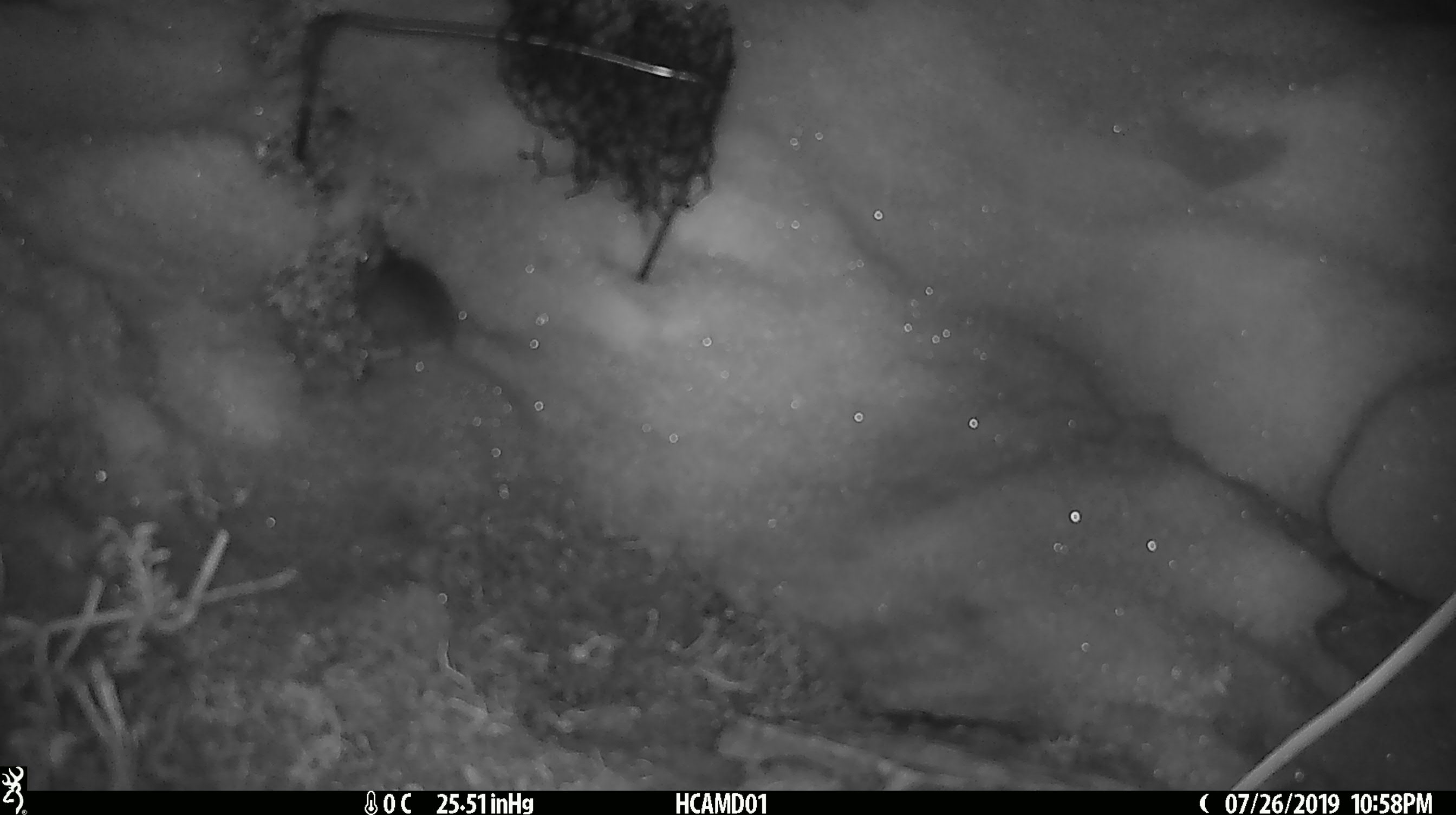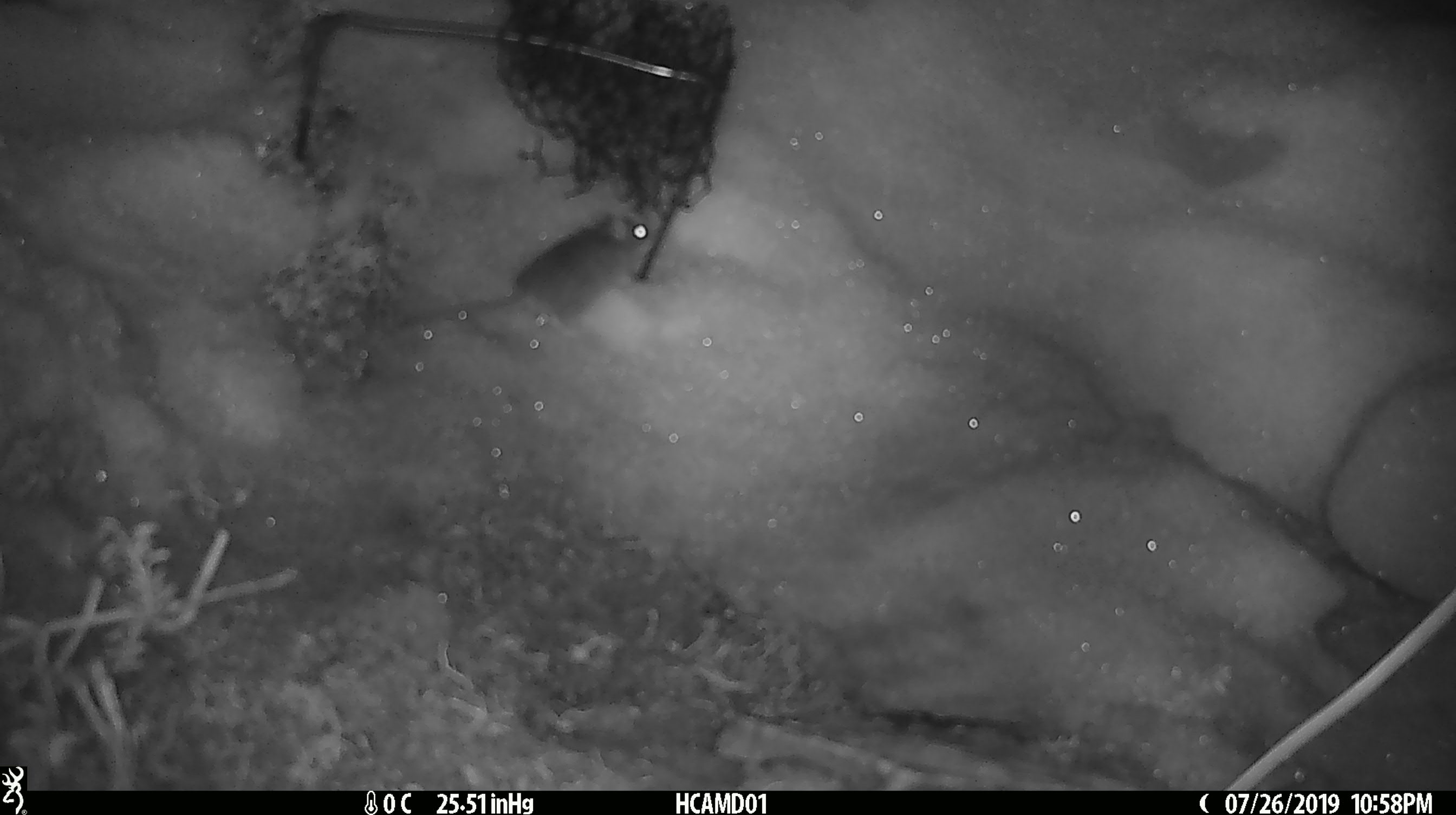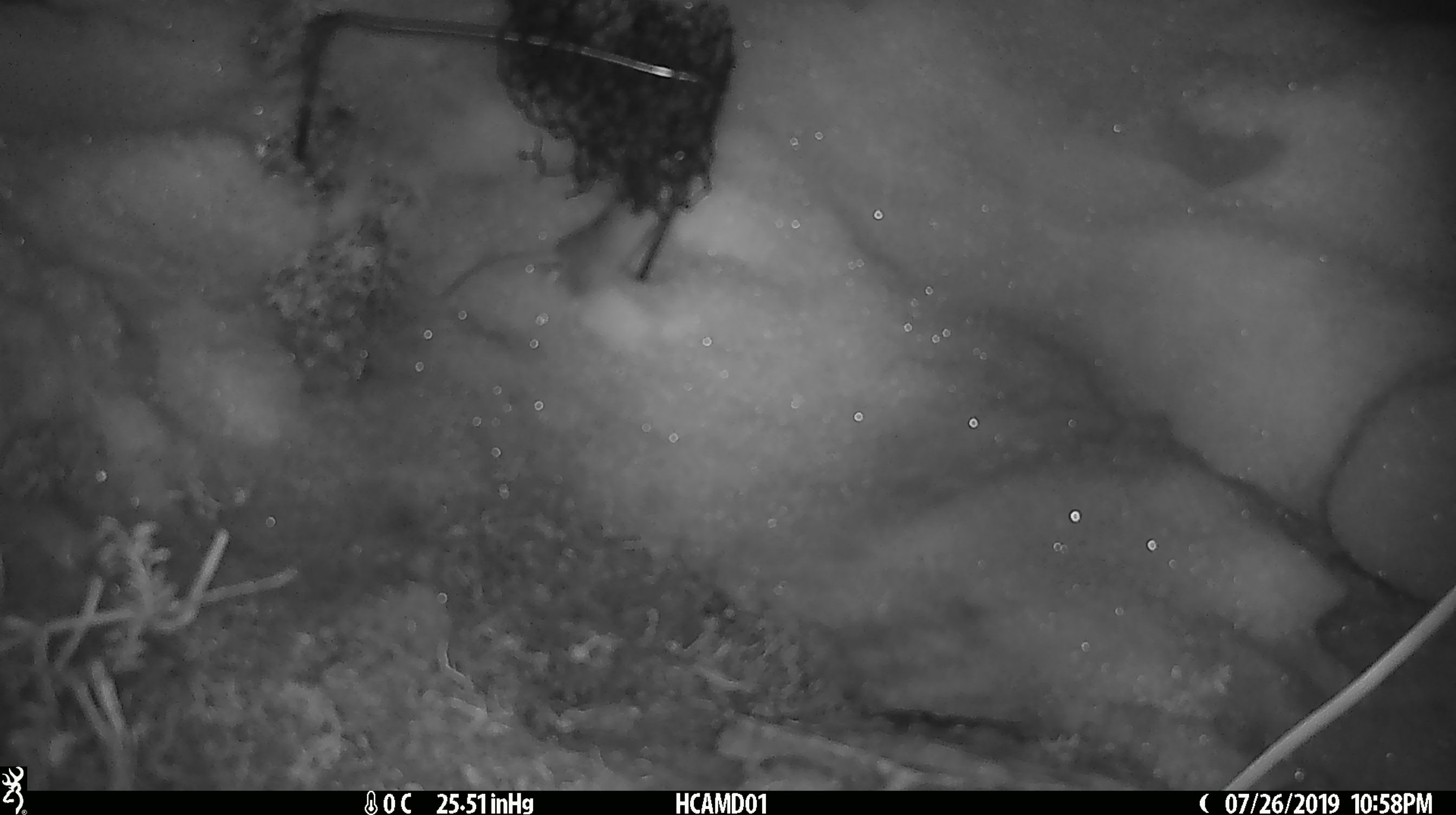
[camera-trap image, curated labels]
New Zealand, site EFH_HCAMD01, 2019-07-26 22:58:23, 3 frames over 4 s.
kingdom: Animalia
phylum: Chordata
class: Mammalia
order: Rodentia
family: Muridae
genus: Mus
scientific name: Mus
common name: mouse